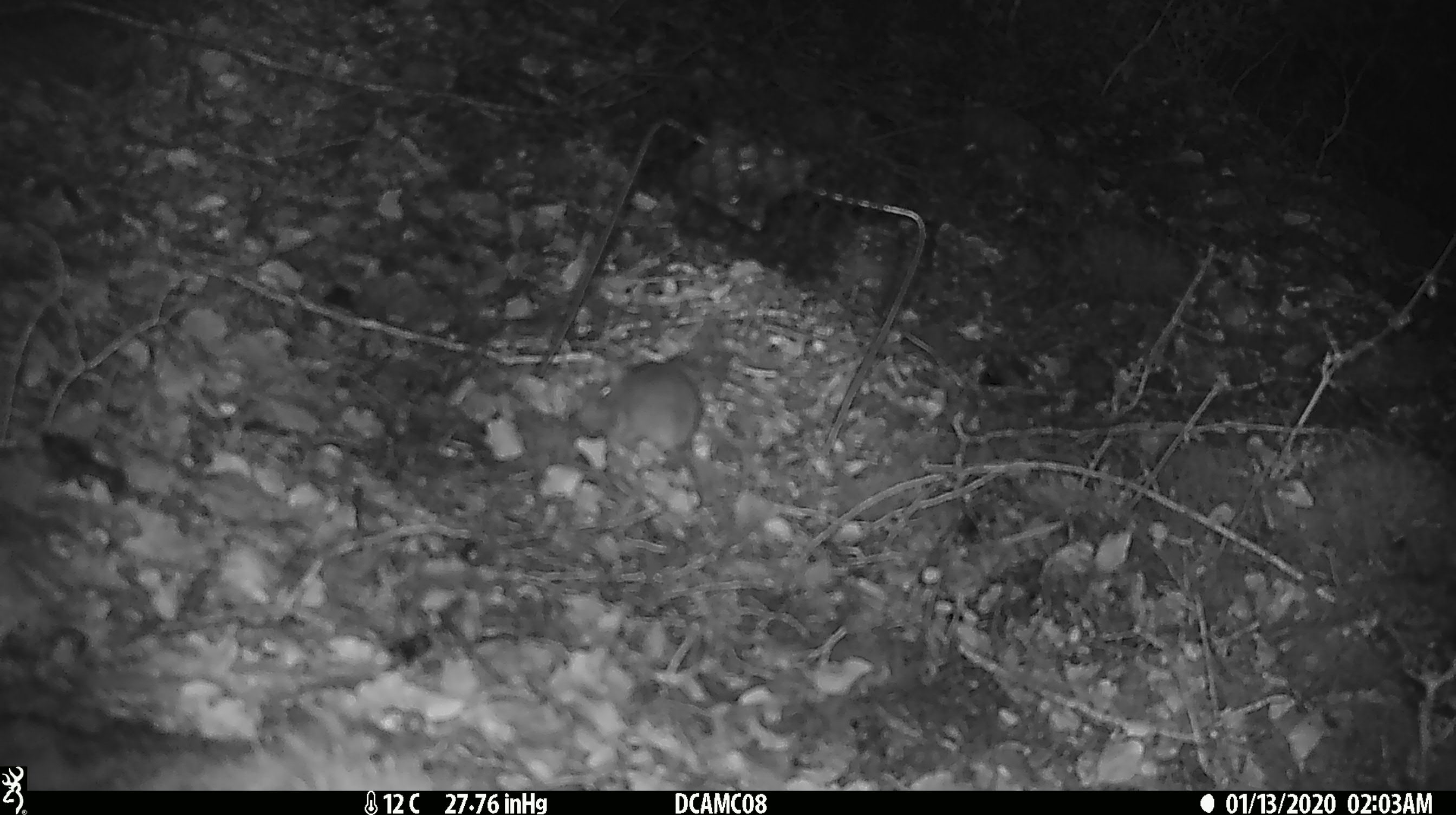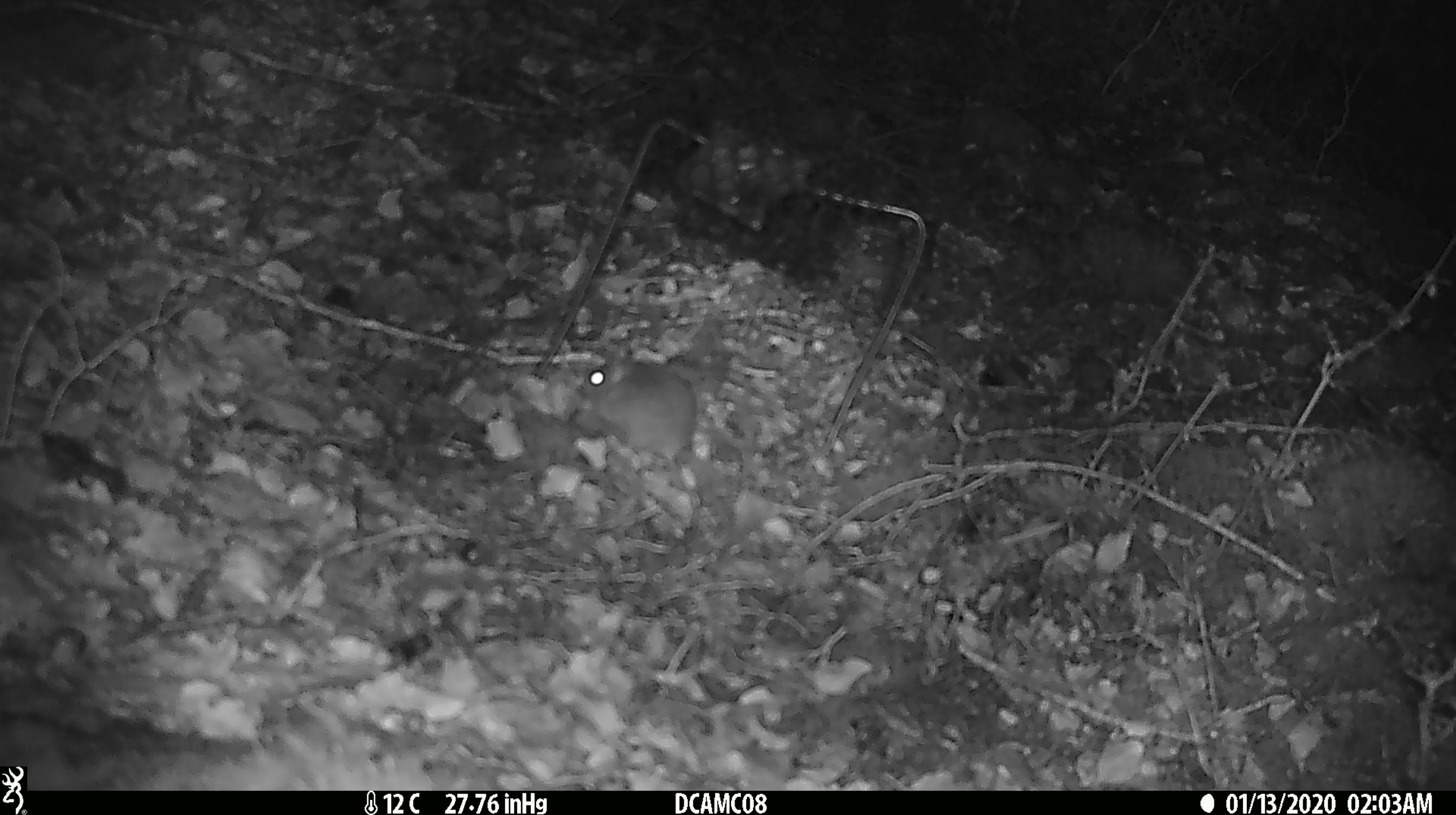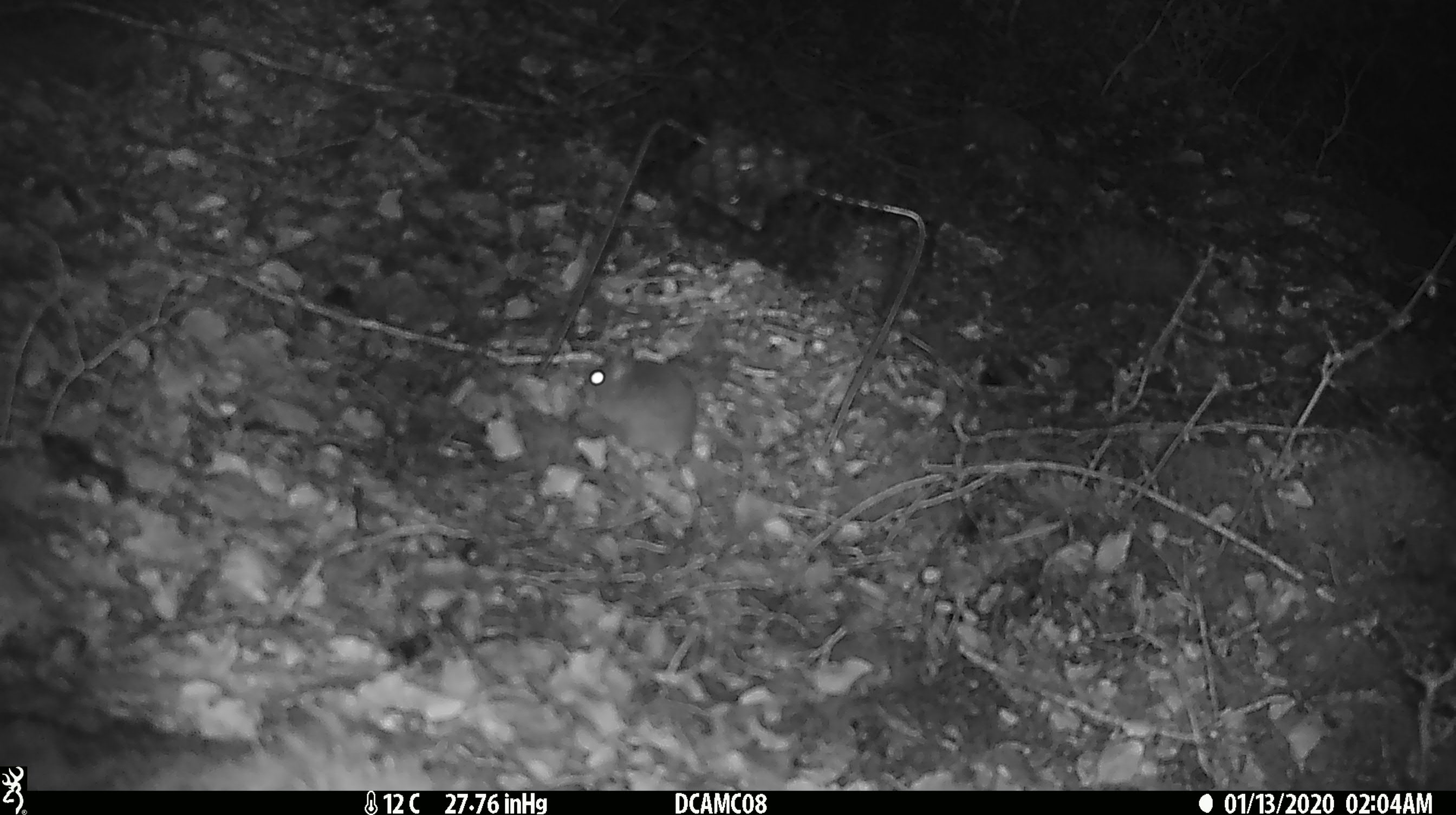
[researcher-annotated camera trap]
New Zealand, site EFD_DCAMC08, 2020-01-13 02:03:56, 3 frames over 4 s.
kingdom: Animalia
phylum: Chordata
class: Mammalia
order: Rodentia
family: Muridae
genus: Mus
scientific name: Mus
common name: mouse